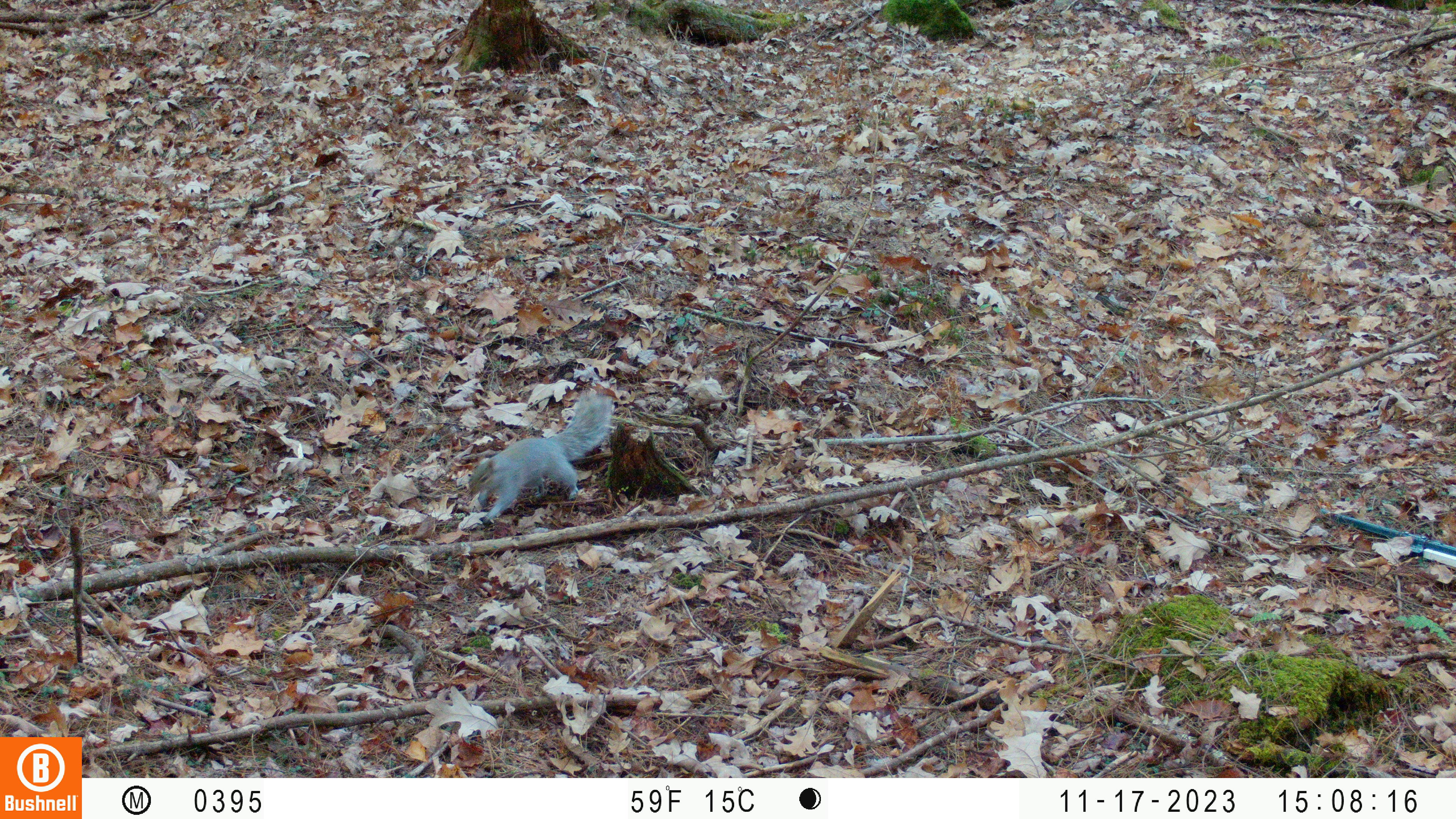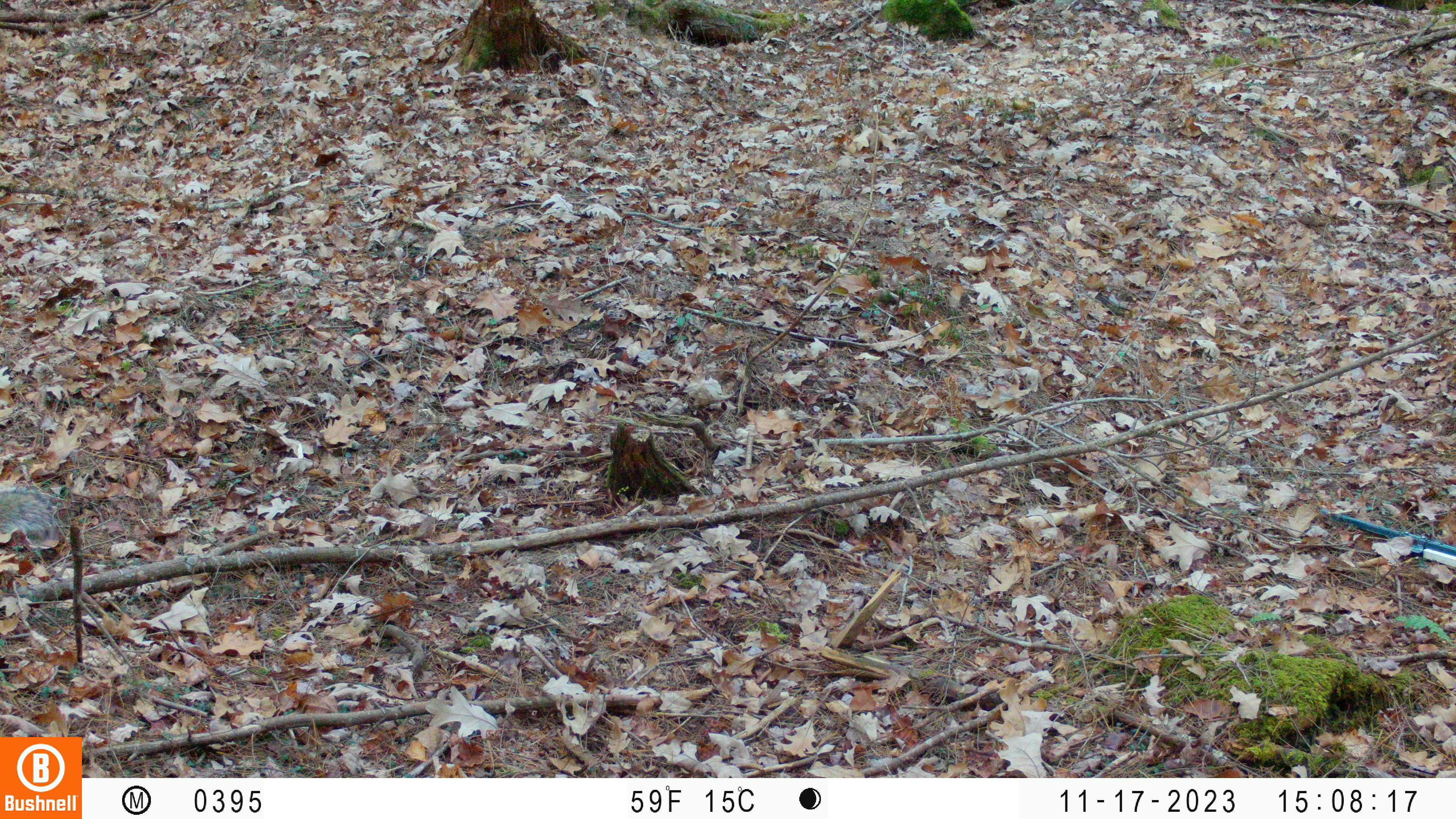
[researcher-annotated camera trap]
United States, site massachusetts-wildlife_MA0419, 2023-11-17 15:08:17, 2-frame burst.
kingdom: Animalia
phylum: Chordata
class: Mammalia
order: Rodentia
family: Sciuridae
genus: Sciurus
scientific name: Sciurus carolinensis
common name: gray squirrel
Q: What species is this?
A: Gray squirrel (Sciurus carolinensis).